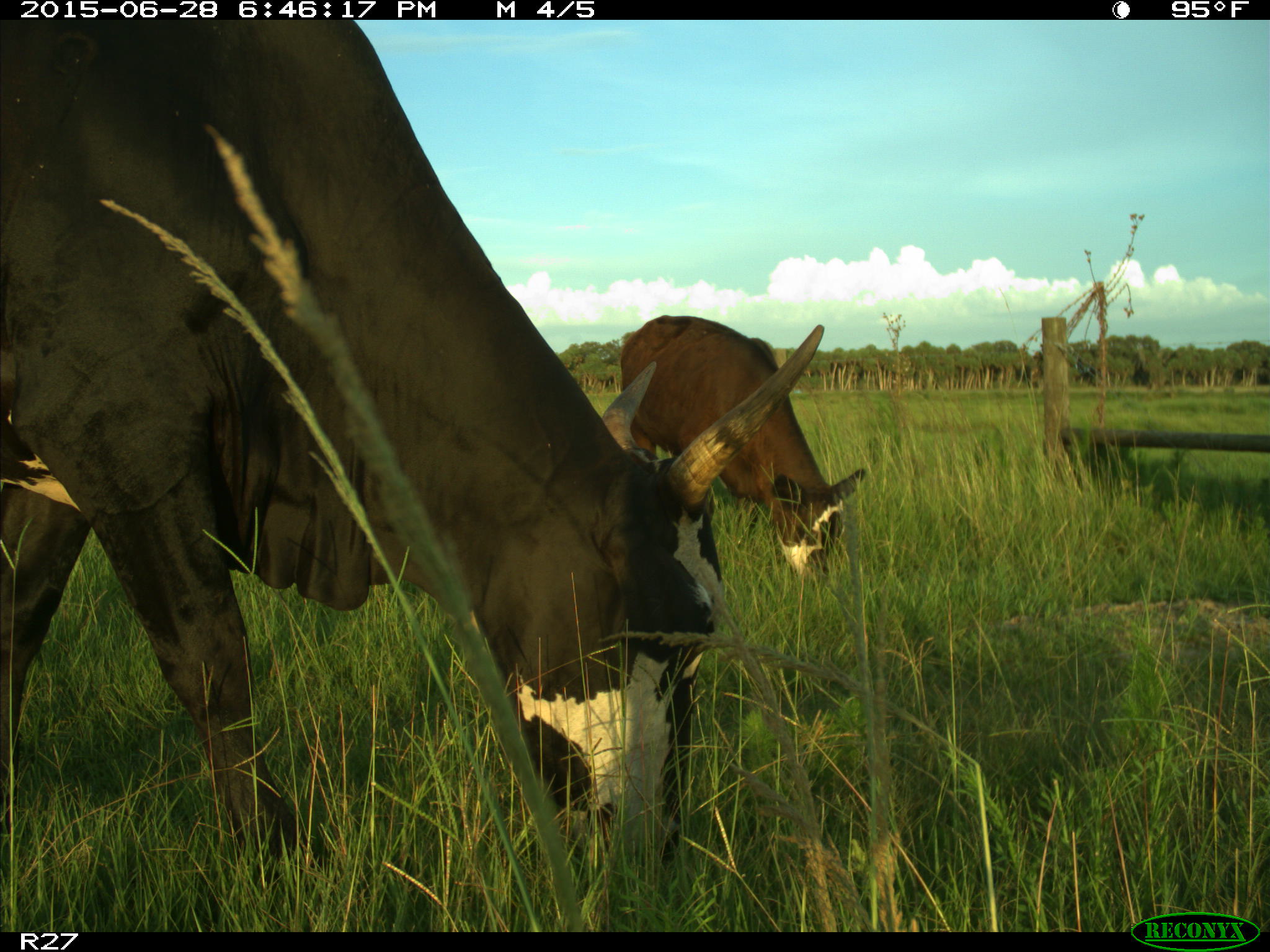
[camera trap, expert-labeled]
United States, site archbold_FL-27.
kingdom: Animalia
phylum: Chordata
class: Mammalia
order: Artiodactyla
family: Bovidae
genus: Bos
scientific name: Bos taurus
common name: domestic cow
Bos taurus (domestic cow).